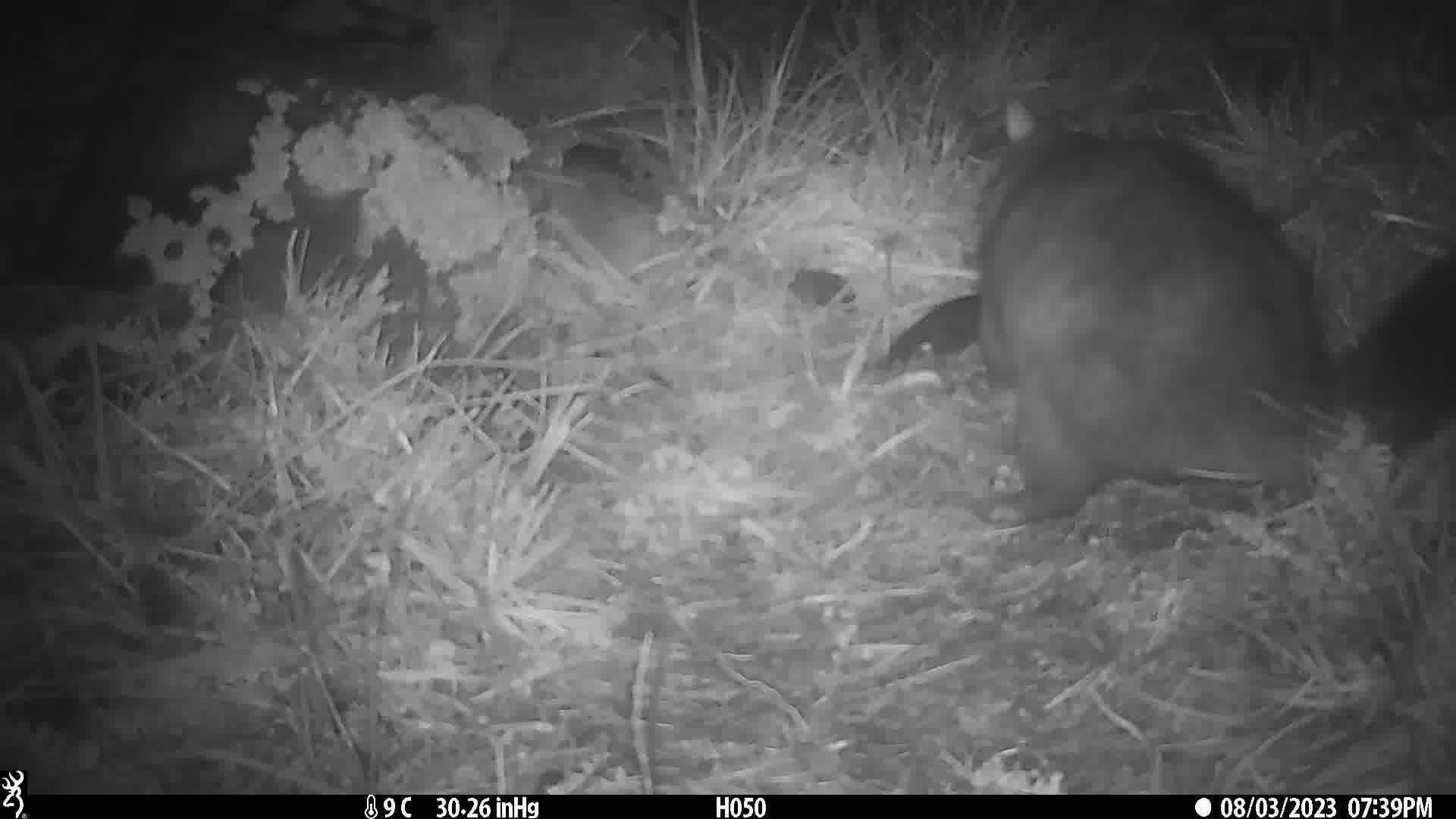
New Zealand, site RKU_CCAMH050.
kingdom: Animalia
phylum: Chordata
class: Mammalia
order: Diprotodontia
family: Phalangeridae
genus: Trichosurus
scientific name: Trichosurus vulpecula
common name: common brushtail possum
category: possum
Possum (common brushtail possum) (Trichosurus vulpecula).